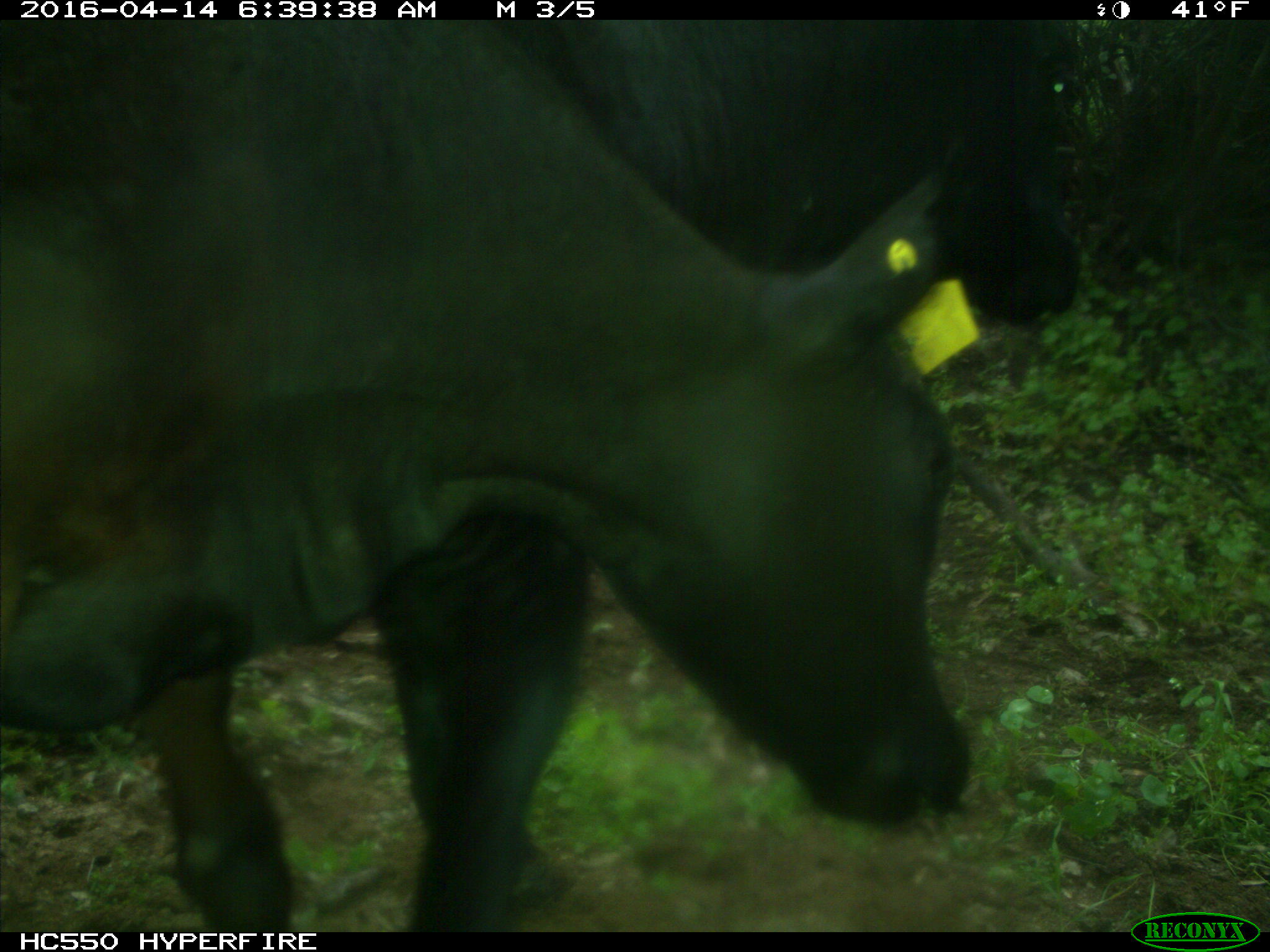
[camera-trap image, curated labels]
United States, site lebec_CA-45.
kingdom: Animalia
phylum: Chordata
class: Mammalia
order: Artiodactyla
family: Bovidae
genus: Bos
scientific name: Bos taurus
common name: domestic cow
Bos taurus (domestic cow).